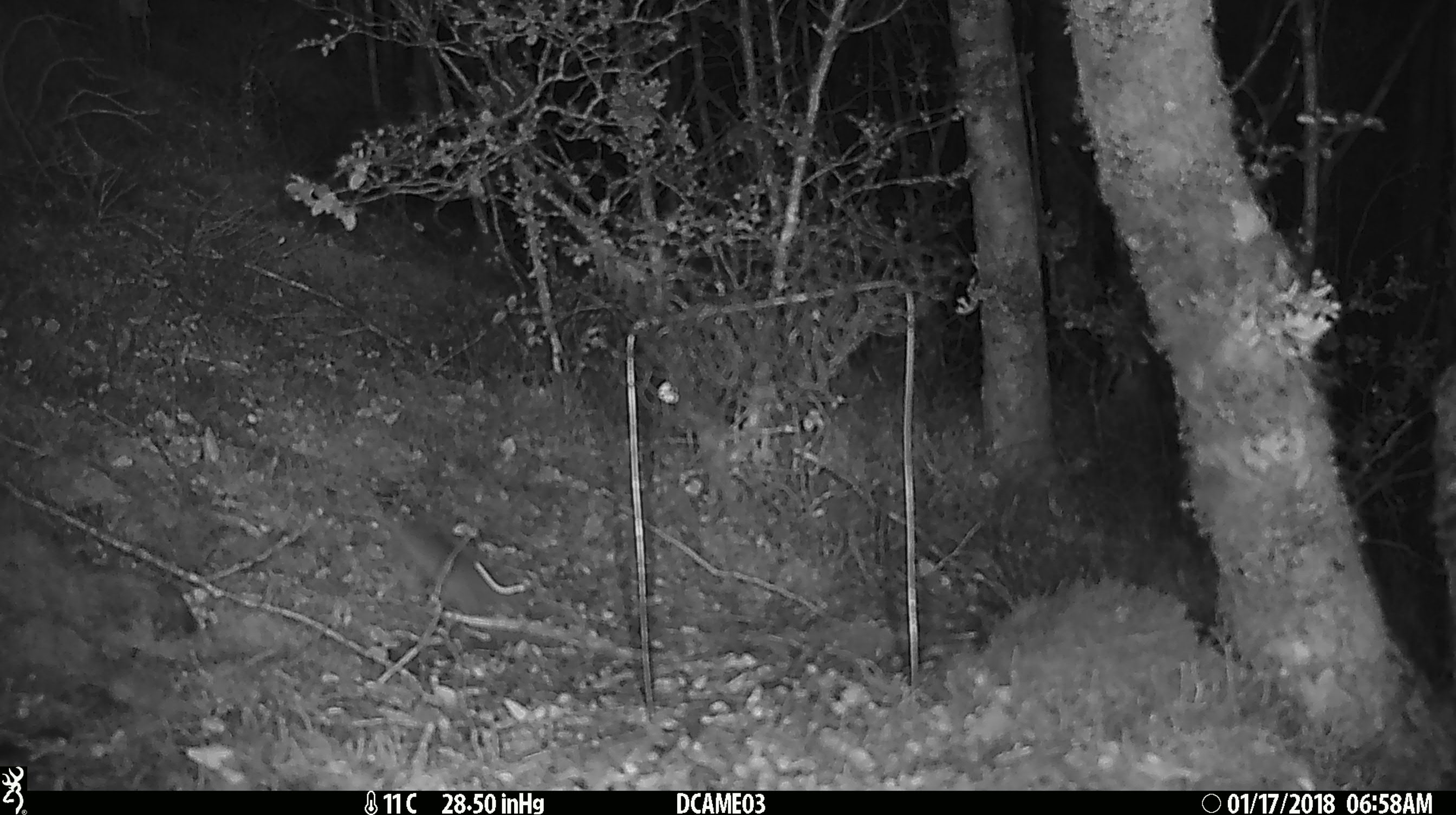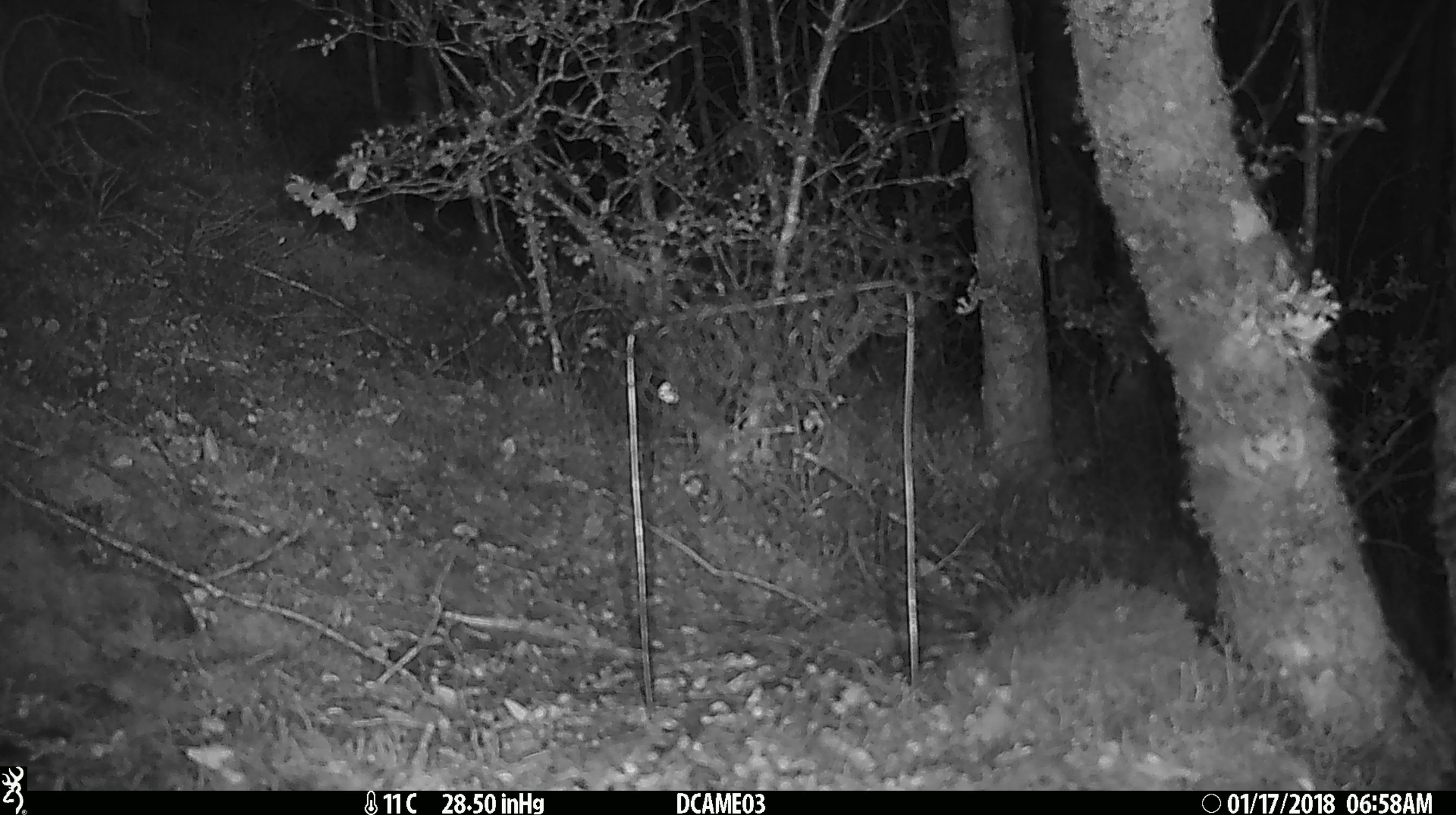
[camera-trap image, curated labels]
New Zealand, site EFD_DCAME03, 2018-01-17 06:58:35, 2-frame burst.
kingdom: Animalia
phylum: Chordata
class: Mammalia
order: Rodentia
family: Muridae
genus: Mus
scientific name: Mus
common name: mouse